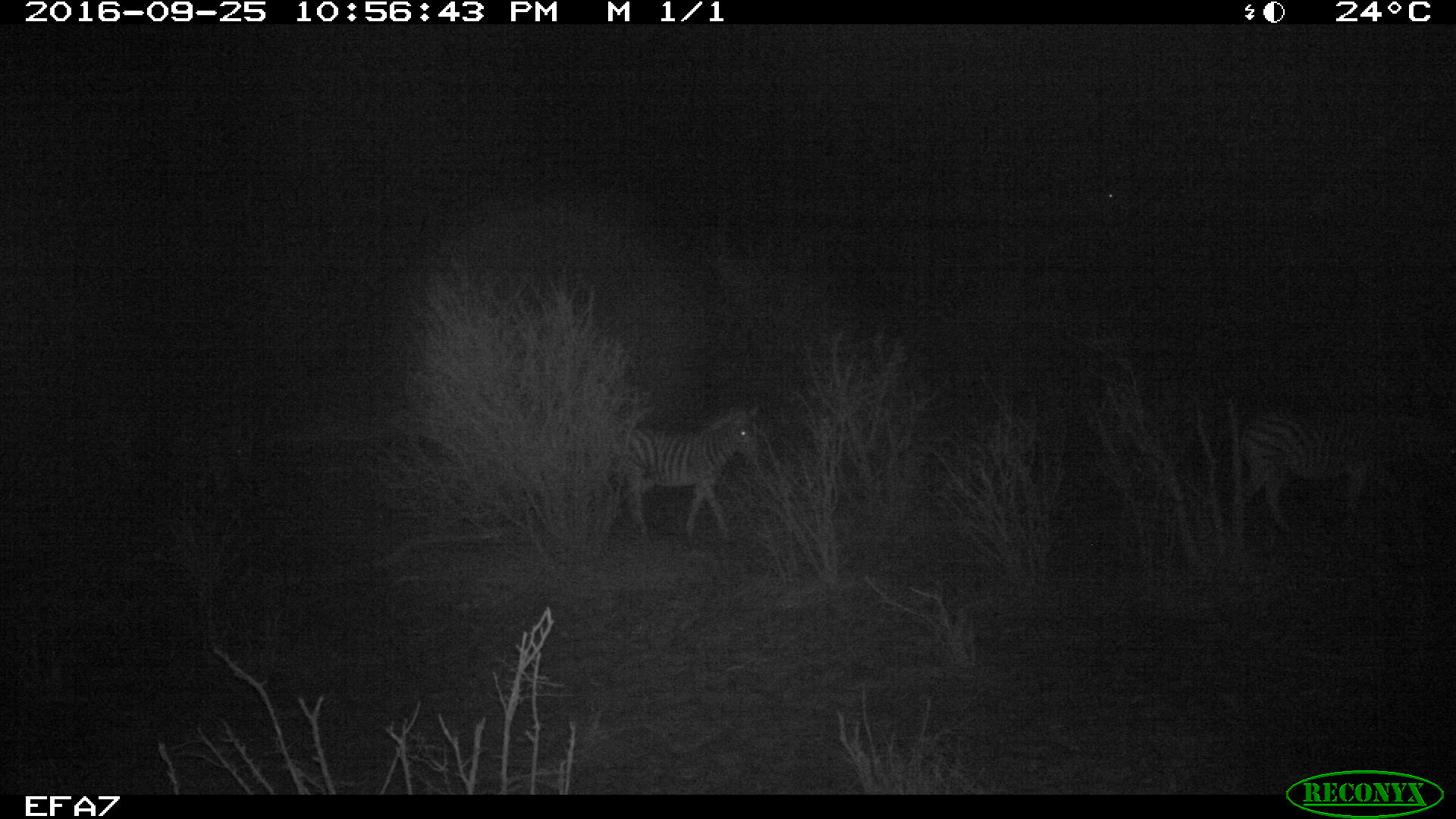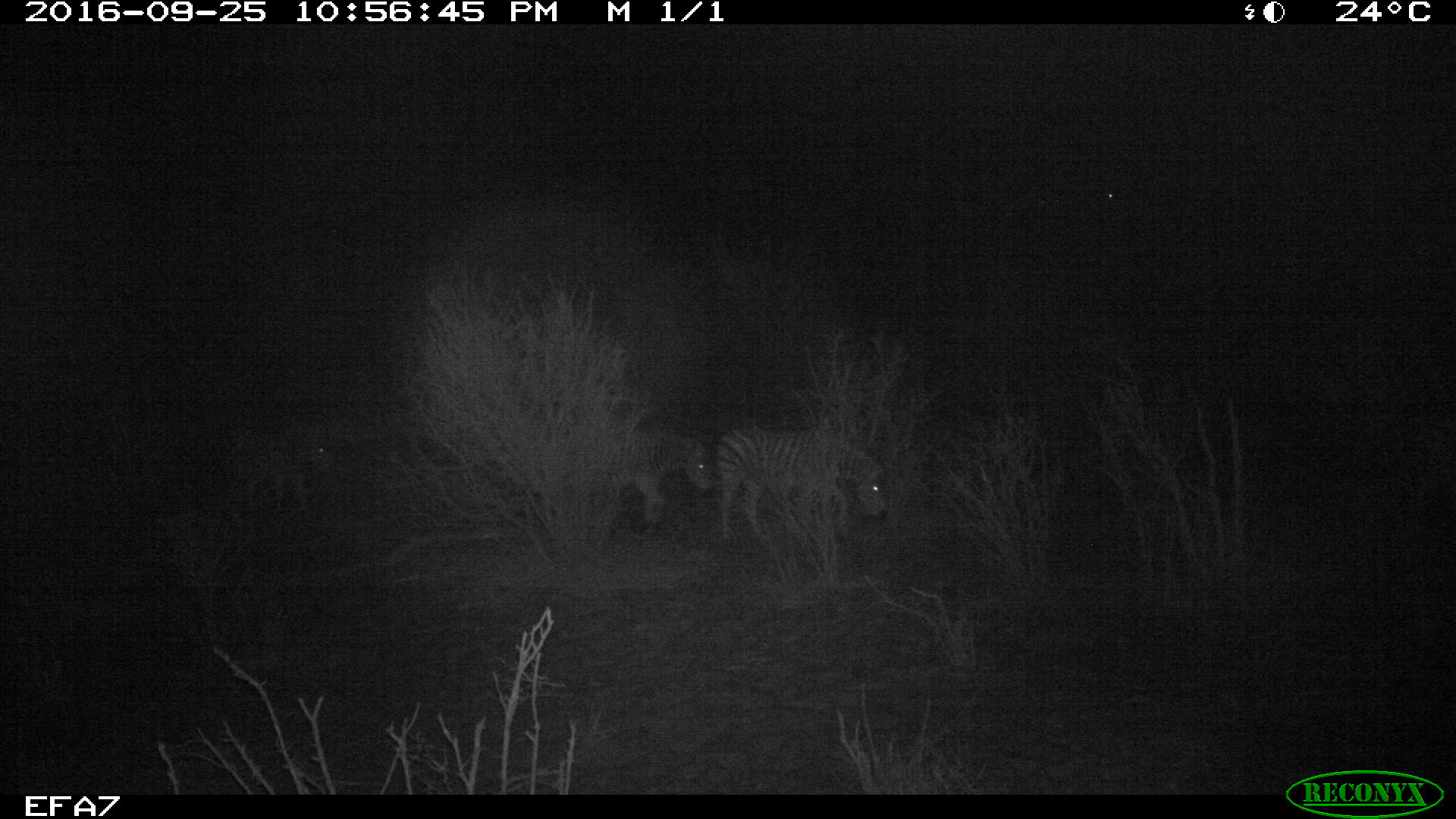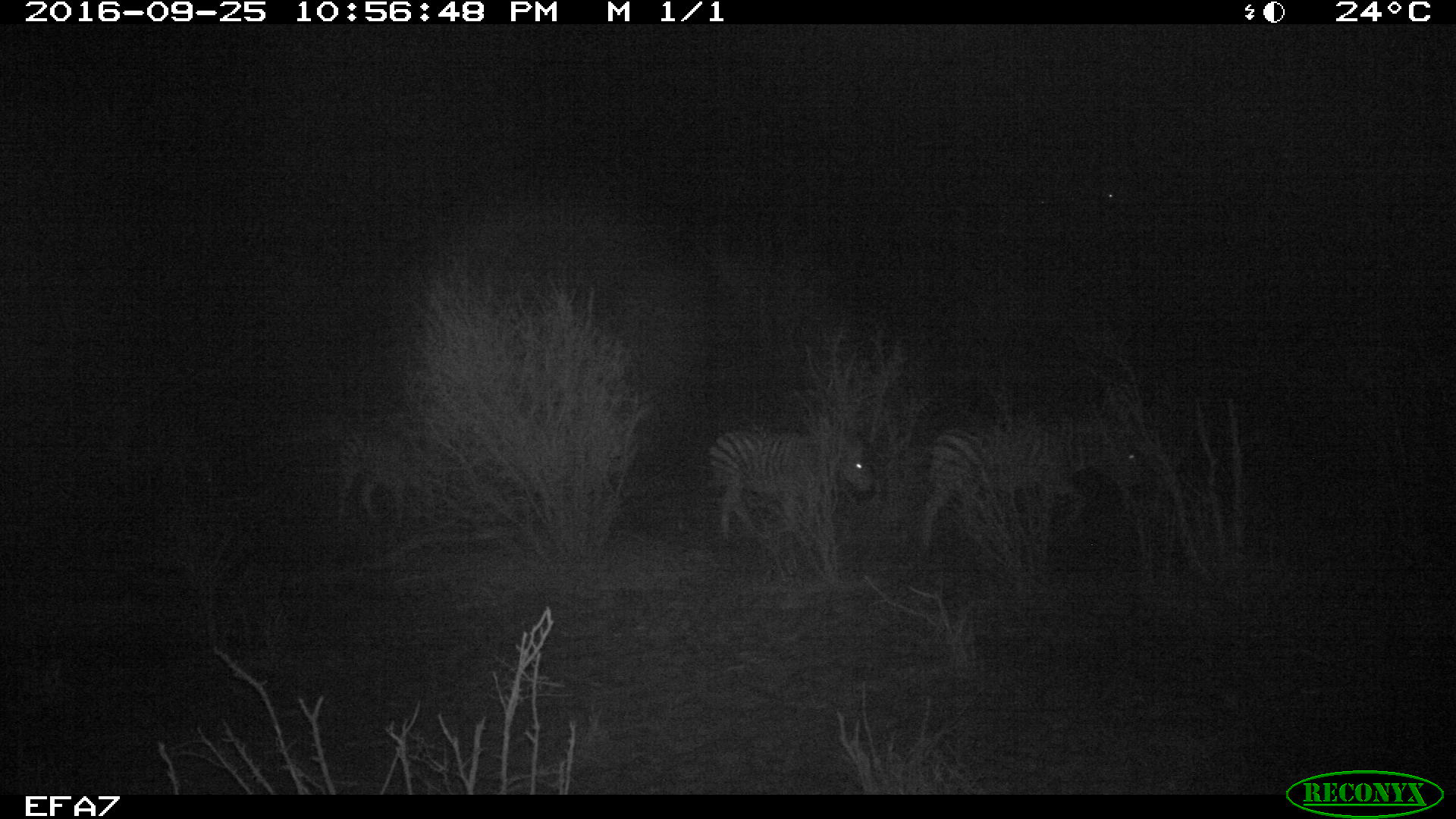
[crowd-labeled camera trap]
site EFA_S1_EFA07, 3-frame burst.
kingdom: Animalia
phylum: Chordata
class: Mammalia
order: Perissodactyla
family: Equidae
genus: Equus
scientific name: Equus quagga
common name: plains zebra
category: zebraplains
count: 4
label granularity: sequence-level